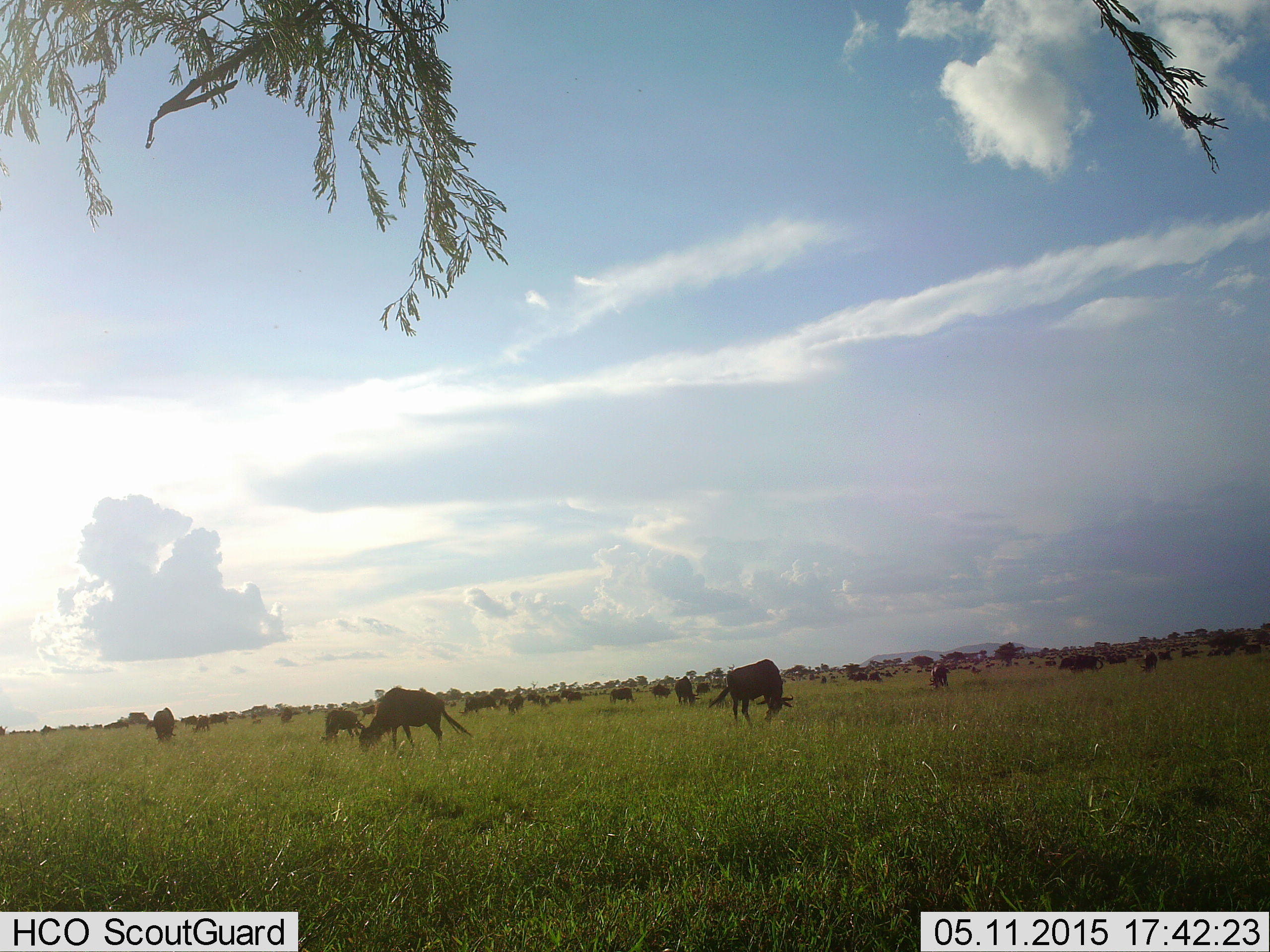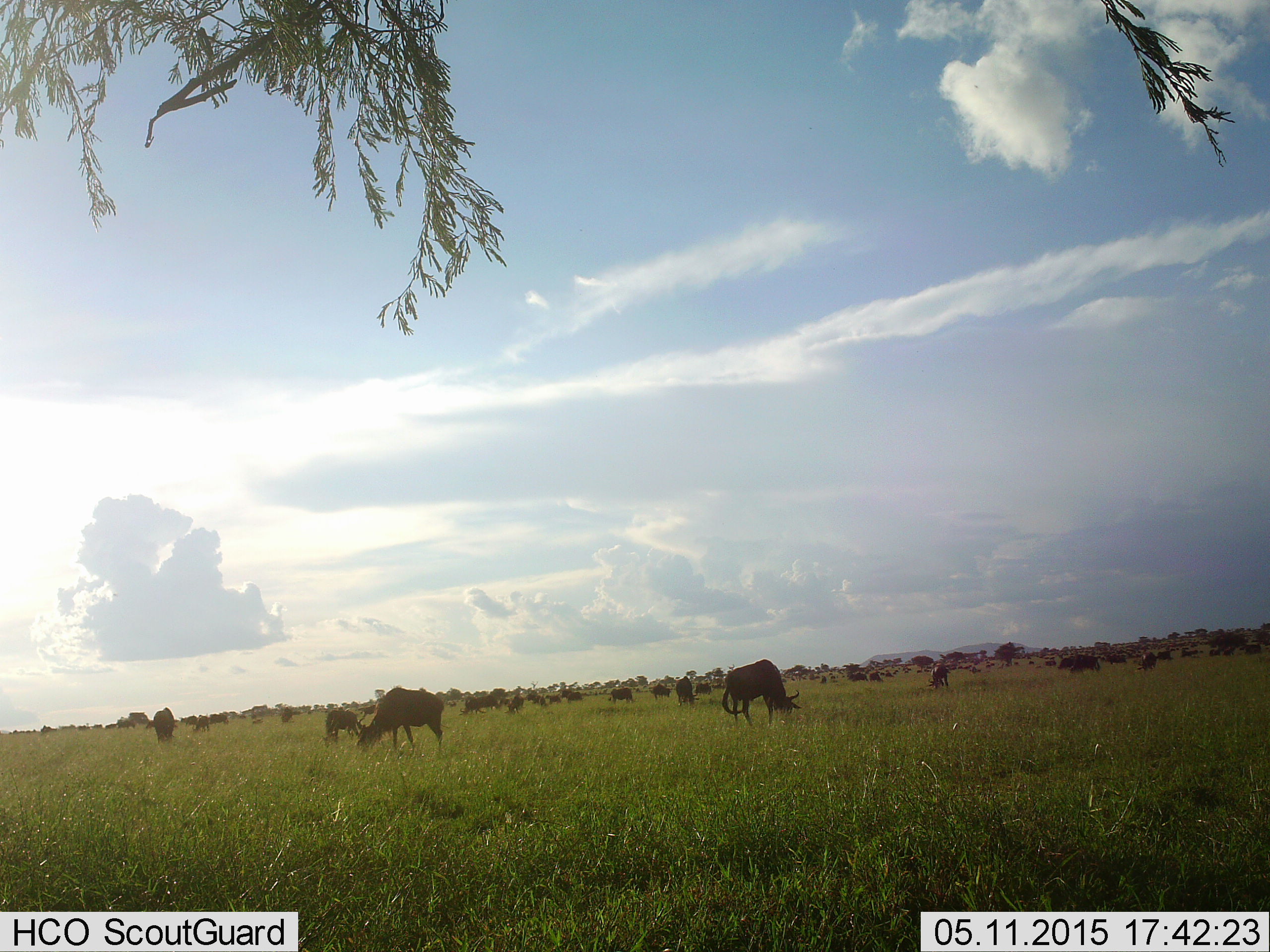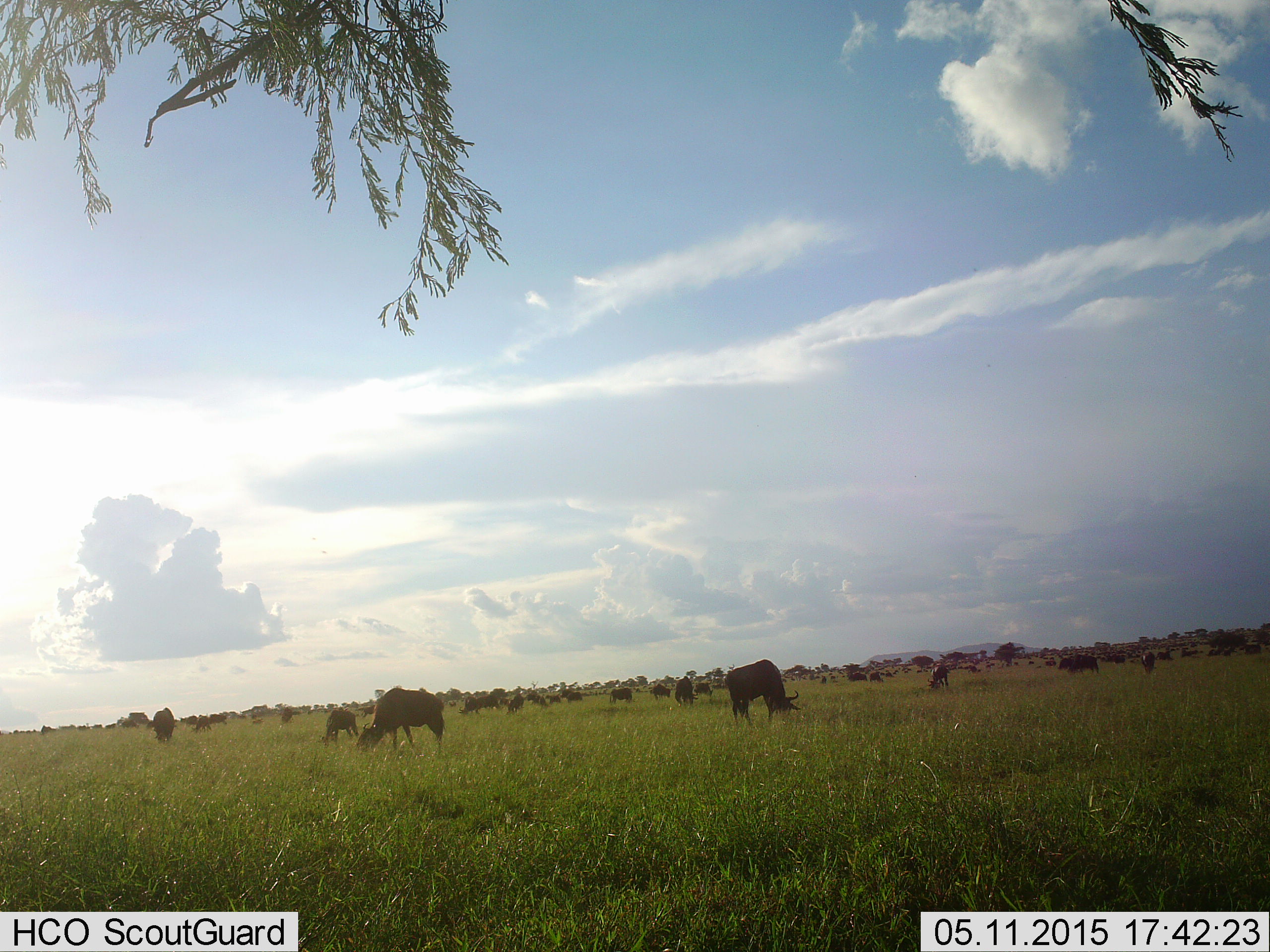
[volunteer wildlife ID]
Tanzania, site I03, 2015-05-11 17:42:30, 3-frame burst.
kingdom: Animalia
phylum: Chordata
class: Mammalia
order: Artiodactyla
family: Bovidae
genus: Connochaetes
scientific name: Connochaetes taurinus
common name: blue wildebeest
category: wildebeest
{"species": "wildebeest (blue wildebeest) (Connochaetes taurinus)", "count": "11-50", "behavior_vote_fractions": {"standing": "50%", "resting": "10%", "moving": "20%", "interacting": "0%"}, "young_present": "0%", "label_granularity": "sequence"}